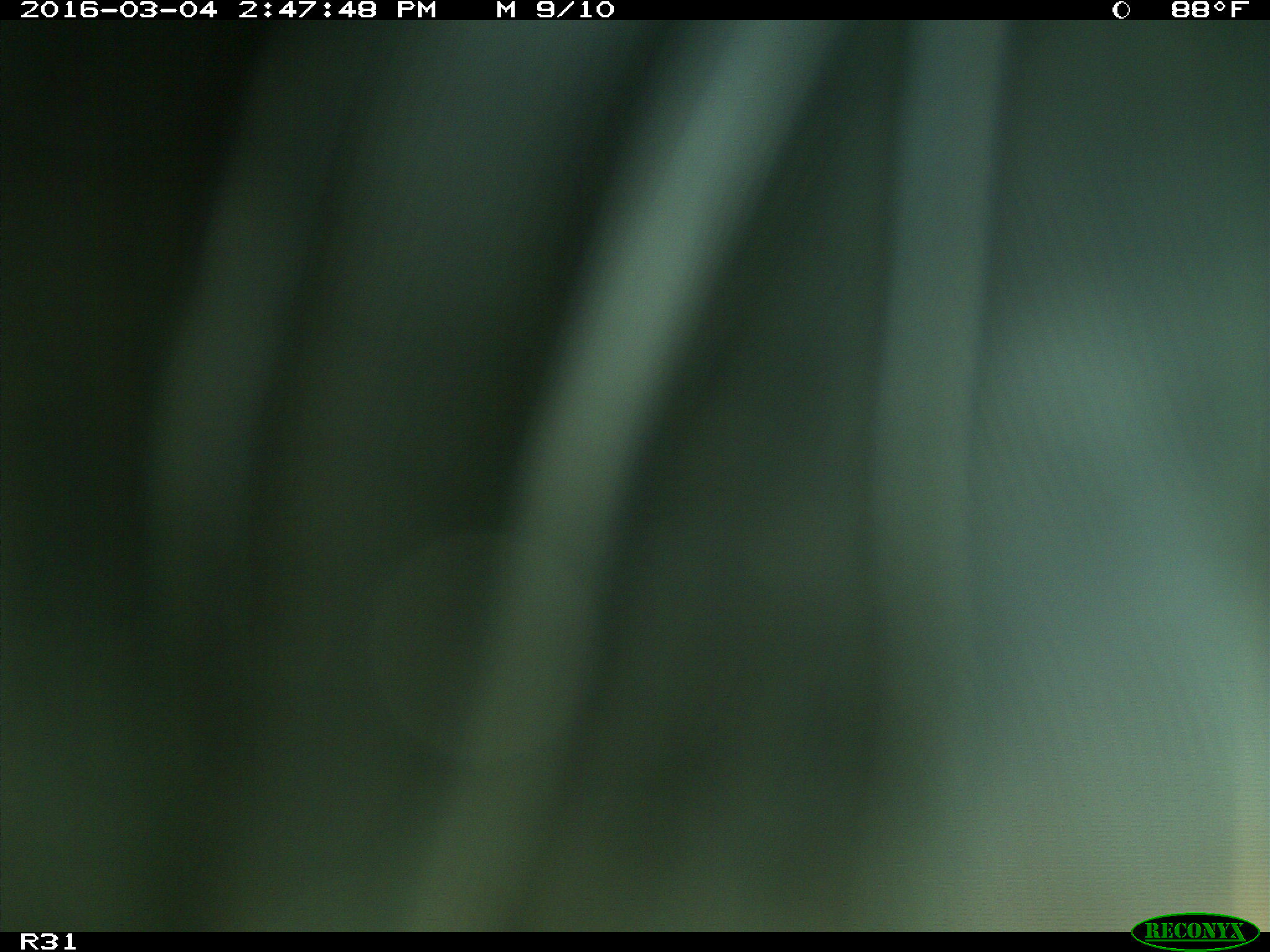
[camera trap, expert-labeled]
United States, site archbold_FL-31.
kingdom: Animalia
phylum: Chordata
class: Aves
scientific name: Aves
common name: birds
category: unidentified bird